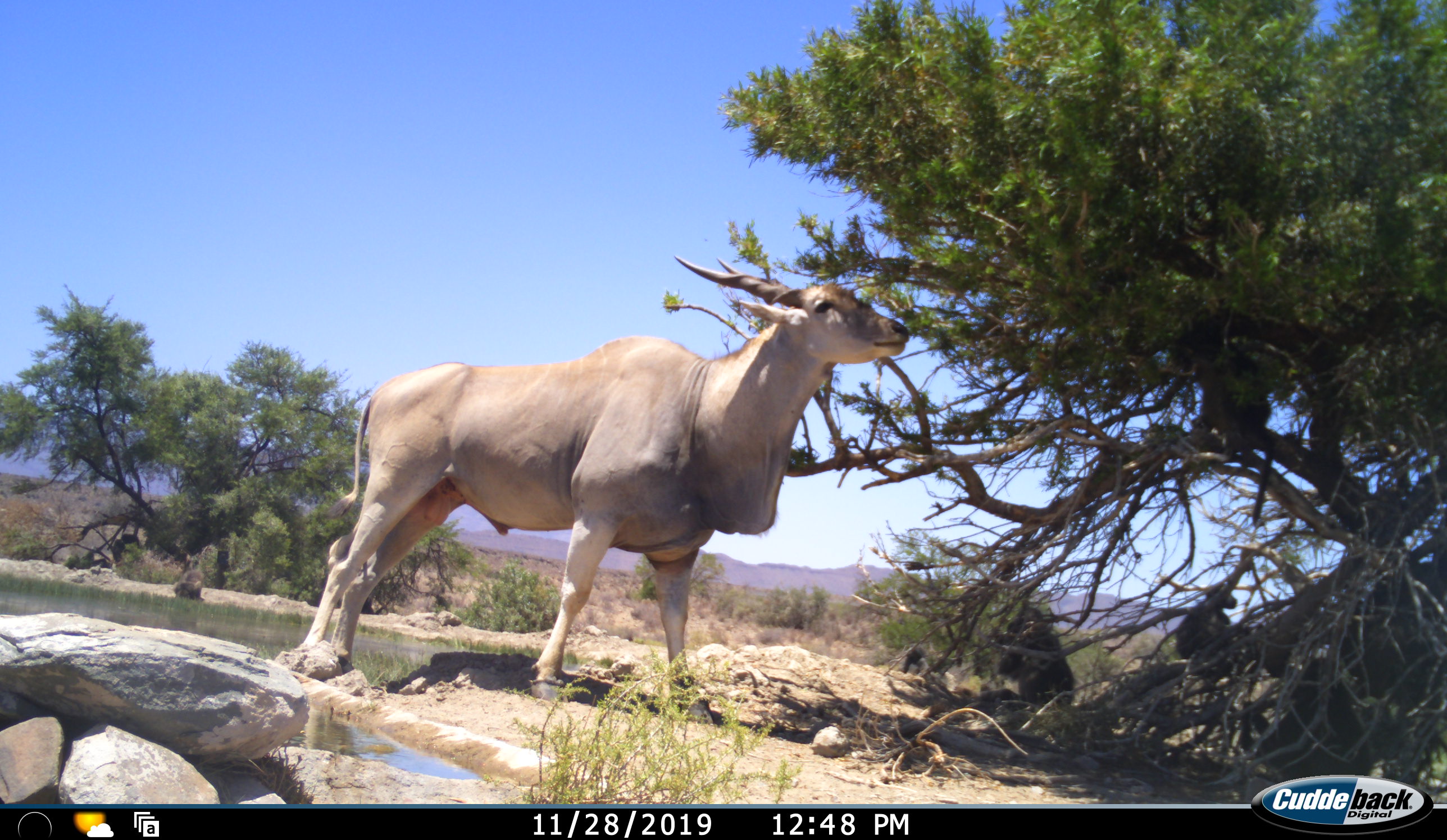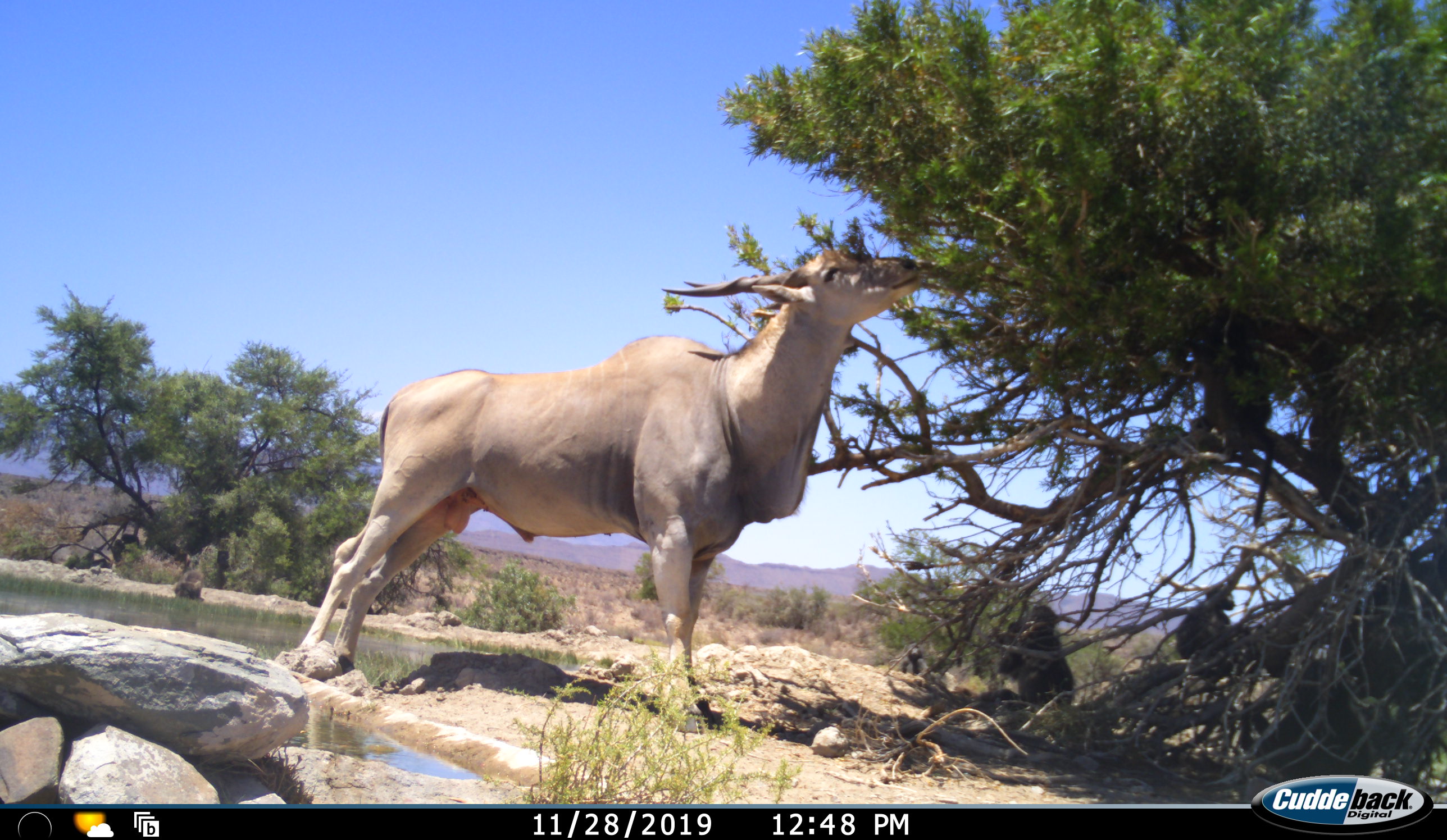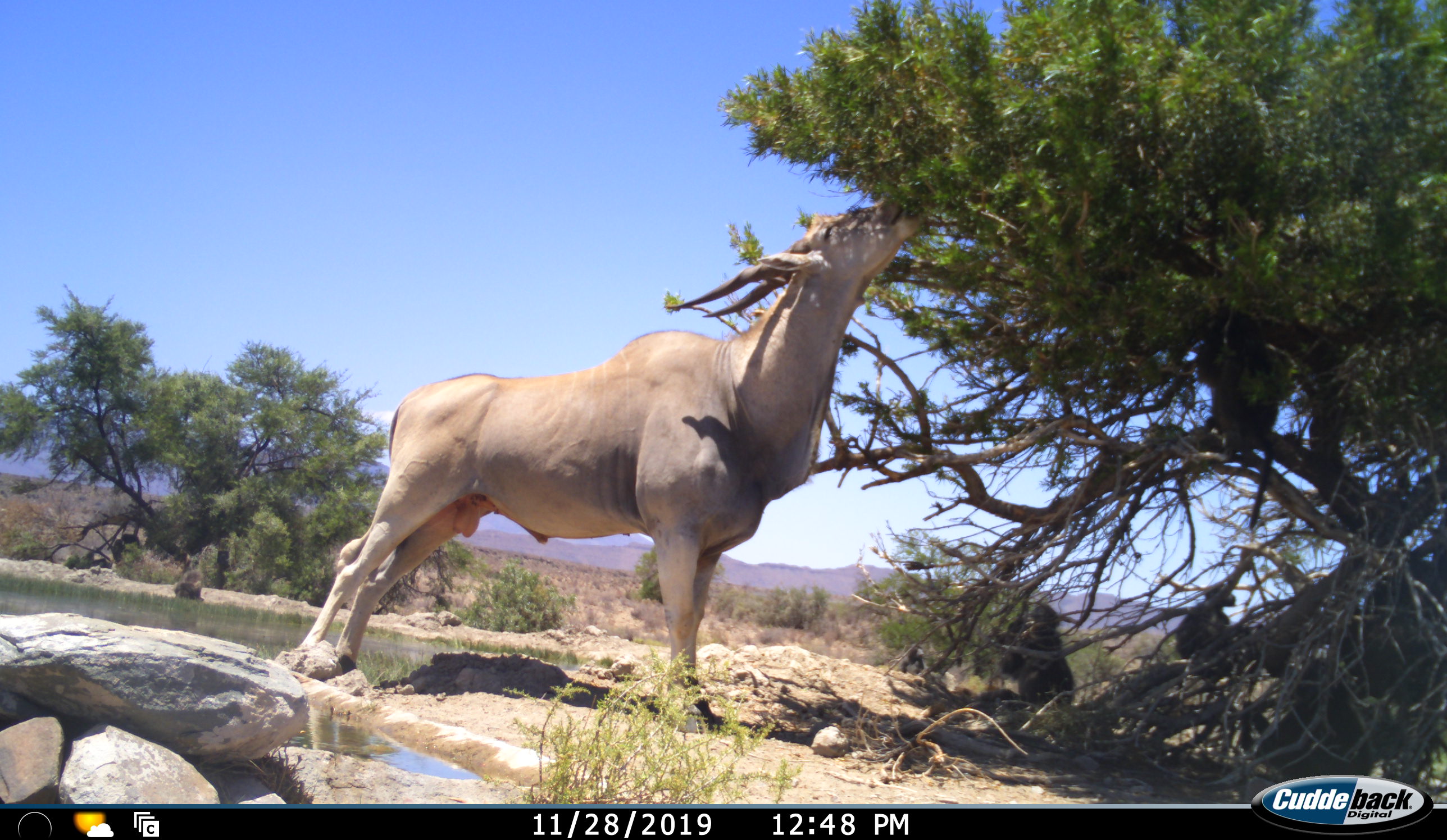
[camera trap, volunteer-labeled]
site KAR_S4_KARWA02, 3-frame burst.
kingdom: Animalia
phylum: Chordata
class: Mammalia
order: Primates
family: Cercopithecidae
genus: Papio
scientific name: Papio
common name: baboon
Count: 4.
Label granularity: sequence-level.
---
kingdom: Animalia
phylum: Chordata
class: Mammalia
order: Artiodactyla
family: Bovidae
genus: Tragelaphus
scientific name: Tragelaphus oryx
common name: eland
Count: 1.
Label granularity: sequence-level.